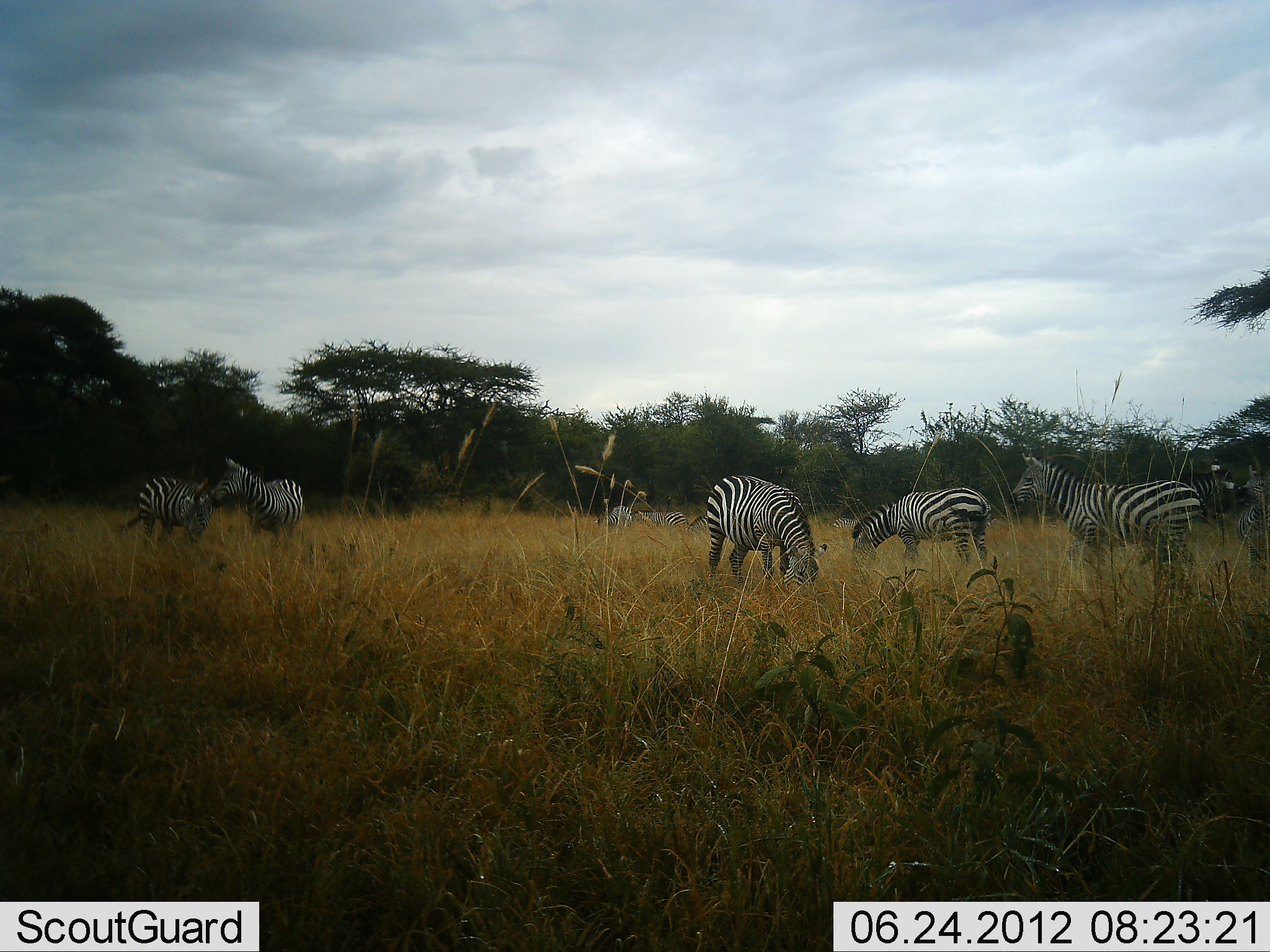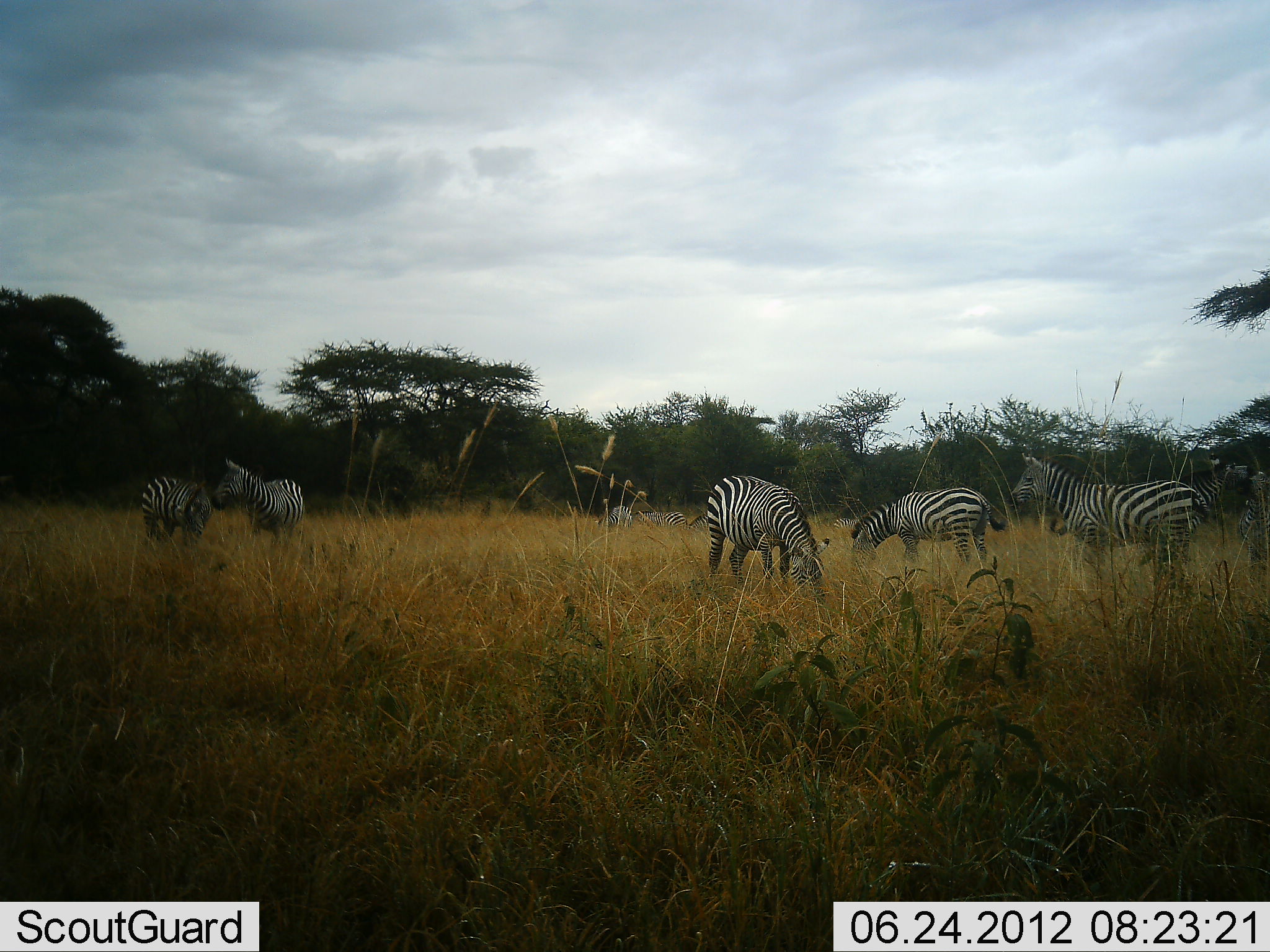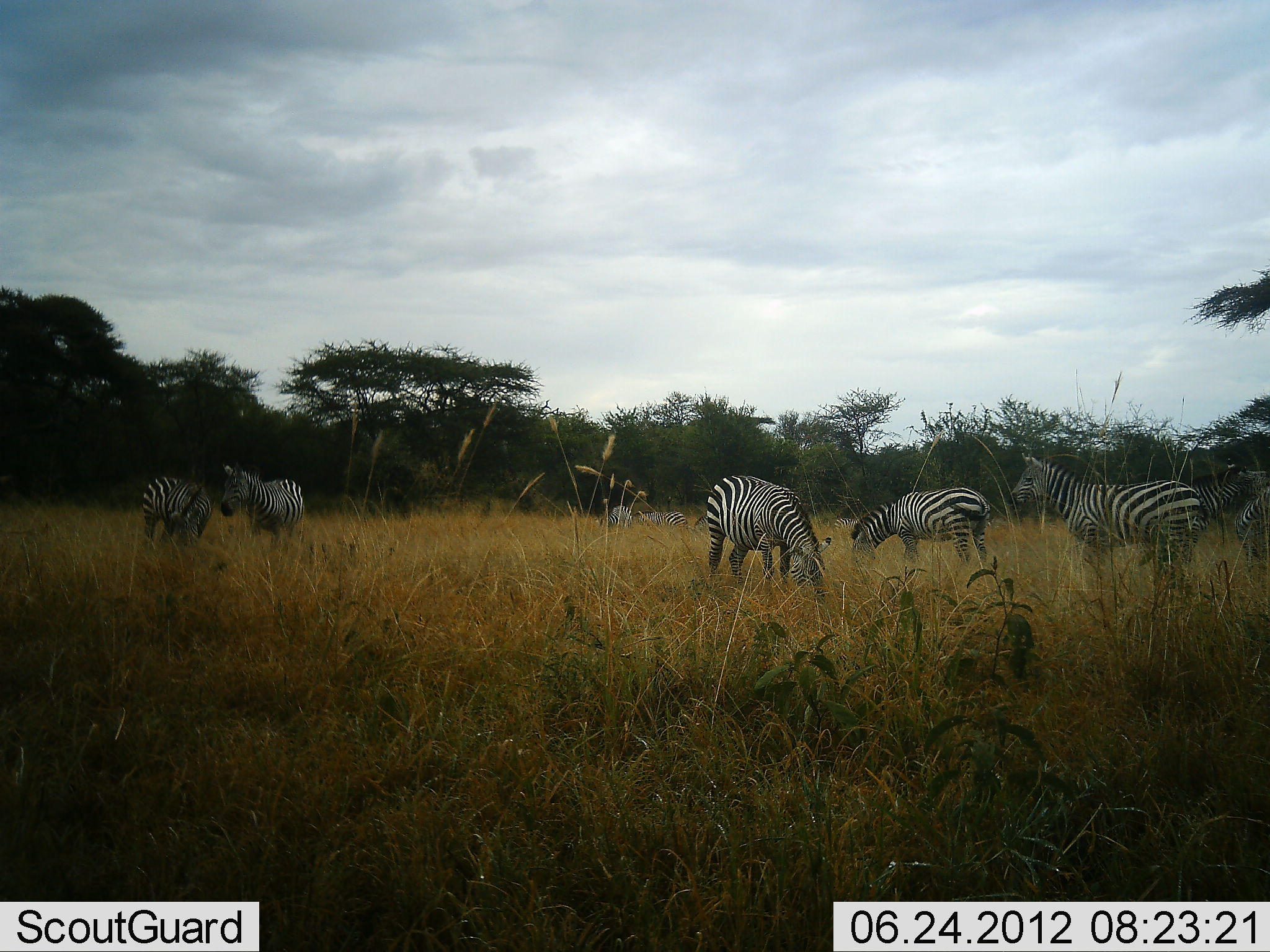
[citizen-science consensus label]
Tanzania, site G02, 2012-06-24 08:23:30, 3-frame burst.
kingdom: Animalia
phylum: Chordata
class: Mammalia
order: Perissodactyla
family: Equidae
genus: Equus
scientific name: Equus quagga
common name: plains zebra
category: zebra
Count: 8.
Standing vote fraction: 90%.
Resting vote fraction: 10%.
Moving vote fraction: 10%.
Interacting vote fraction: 20%.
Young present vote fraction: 0%.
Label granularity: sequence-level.